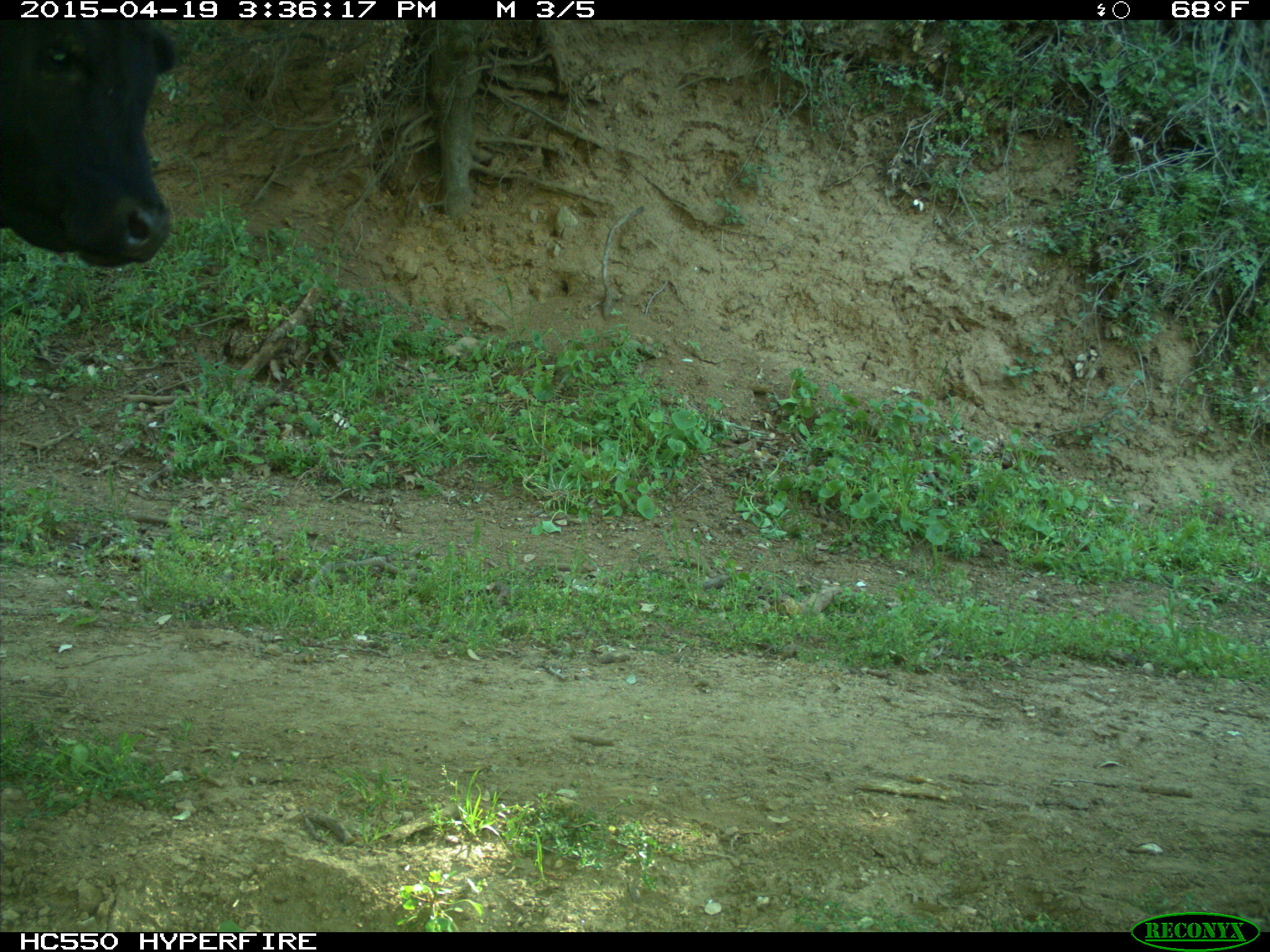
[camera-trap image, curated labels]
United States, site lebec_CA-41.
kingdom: Animalia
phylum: Chordata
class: Mammalia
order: Artiodactyla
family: Bovidae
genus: Bos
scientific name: Bos taurus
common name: domestic cow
Bos taurus (domestic cow).